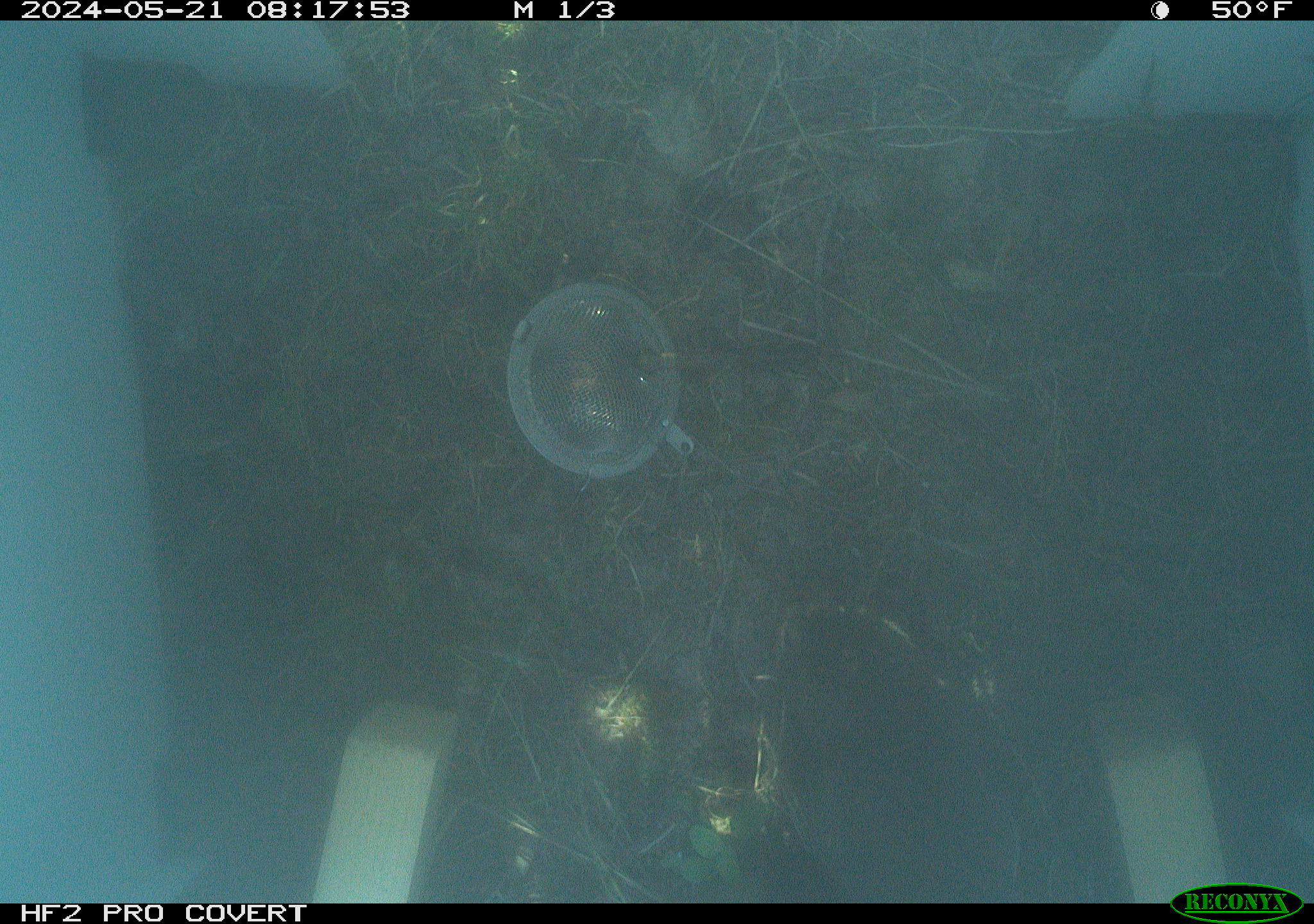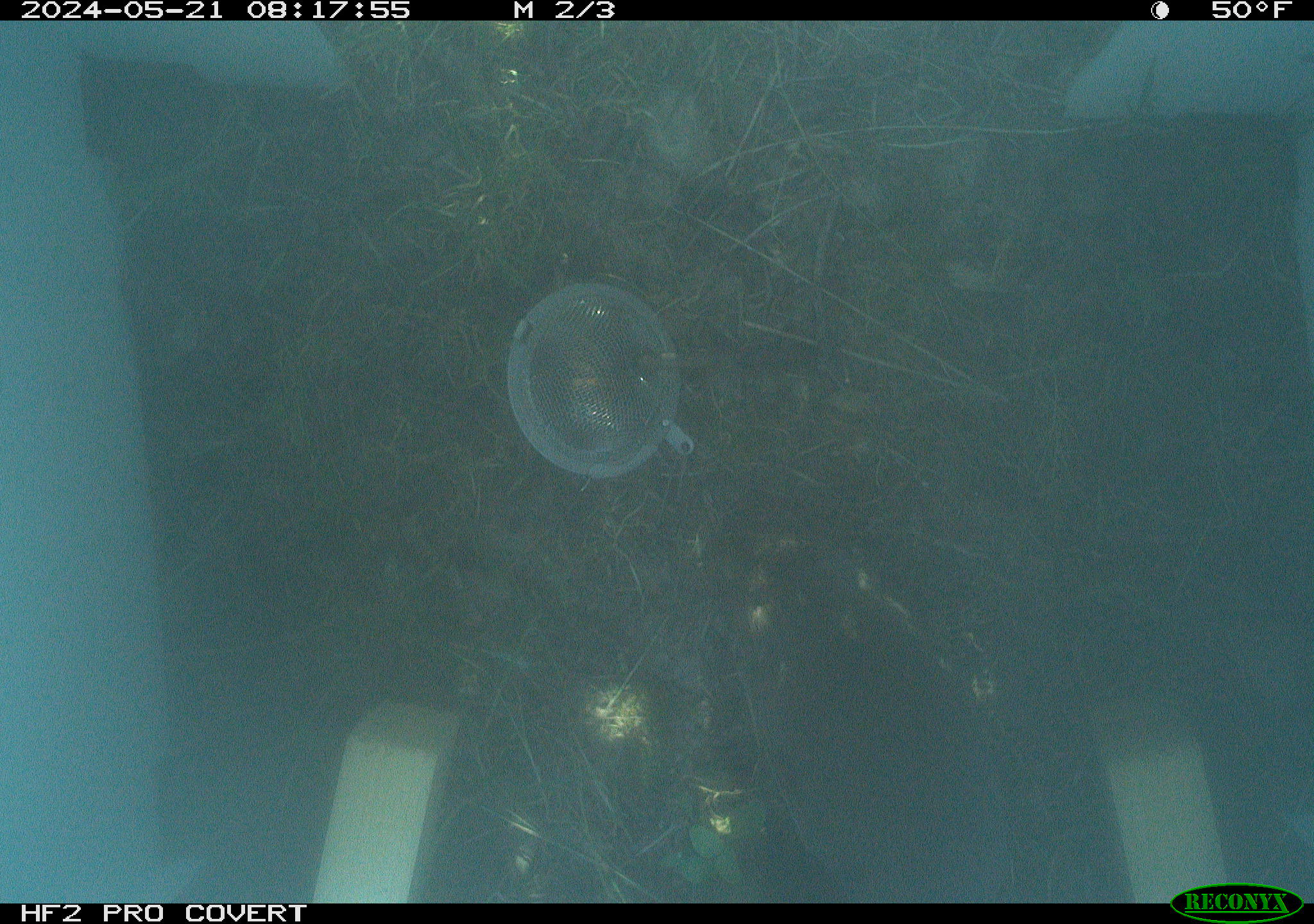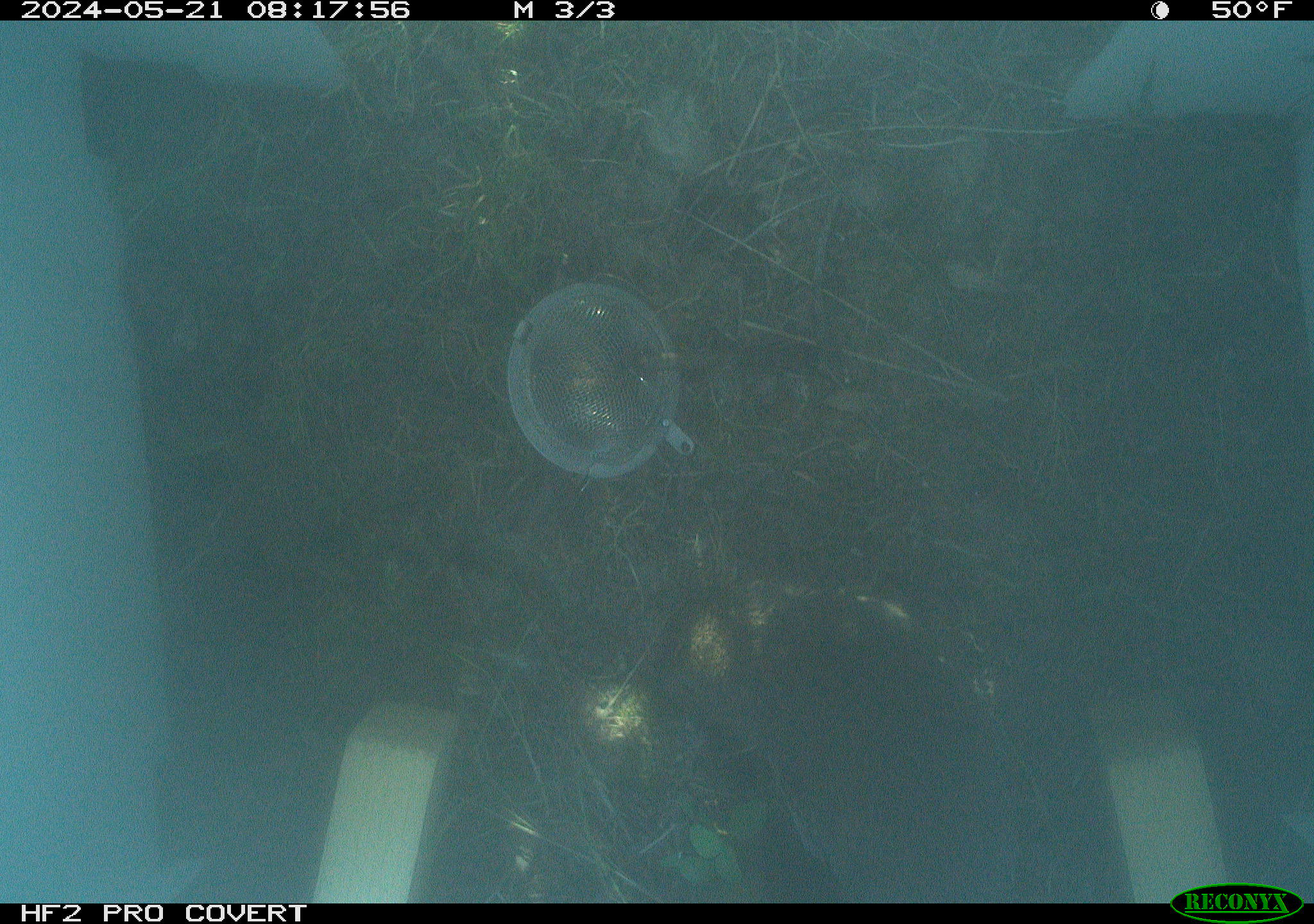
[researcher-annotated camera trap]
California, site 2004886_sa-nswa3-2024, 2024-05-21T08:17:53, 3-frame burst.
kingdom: Animalia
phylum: Chordata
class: Mammalia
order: Rodentia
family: Cricetidae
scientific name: Arvicolinae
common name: voles, lemmings, and muskrats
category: arvicolinae subfamily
Arvicolinae subfamily (voles, lemmings, and muskrats) (Arvicolinae).